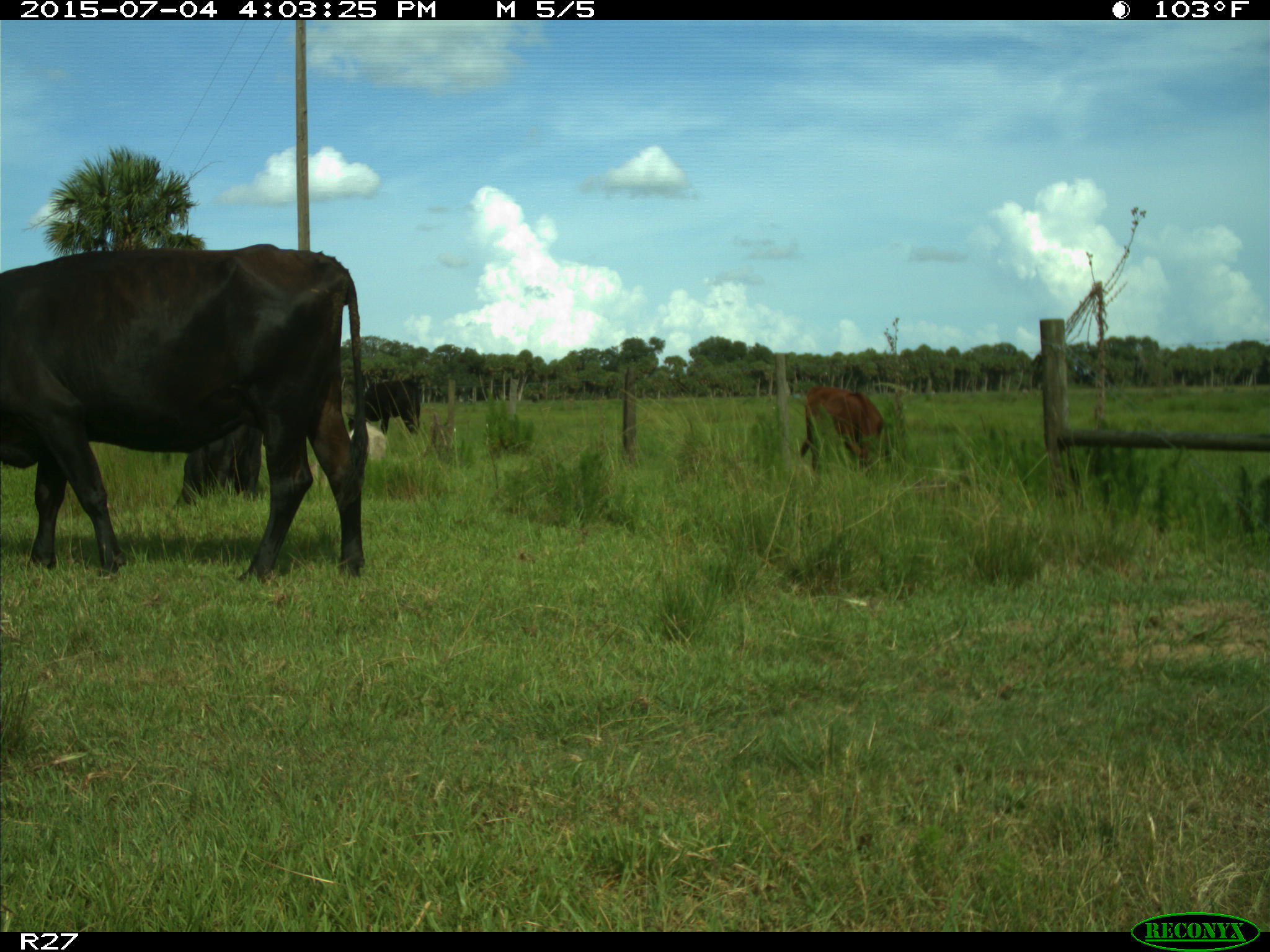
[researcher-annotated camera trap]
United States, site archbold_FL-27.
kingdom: Animalia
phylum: Chordata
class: Mammalia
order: Artiodactyla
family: Bovidae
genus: Bos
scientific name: Bos taurus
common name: domestic cow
Bos taurus (domestic cow).